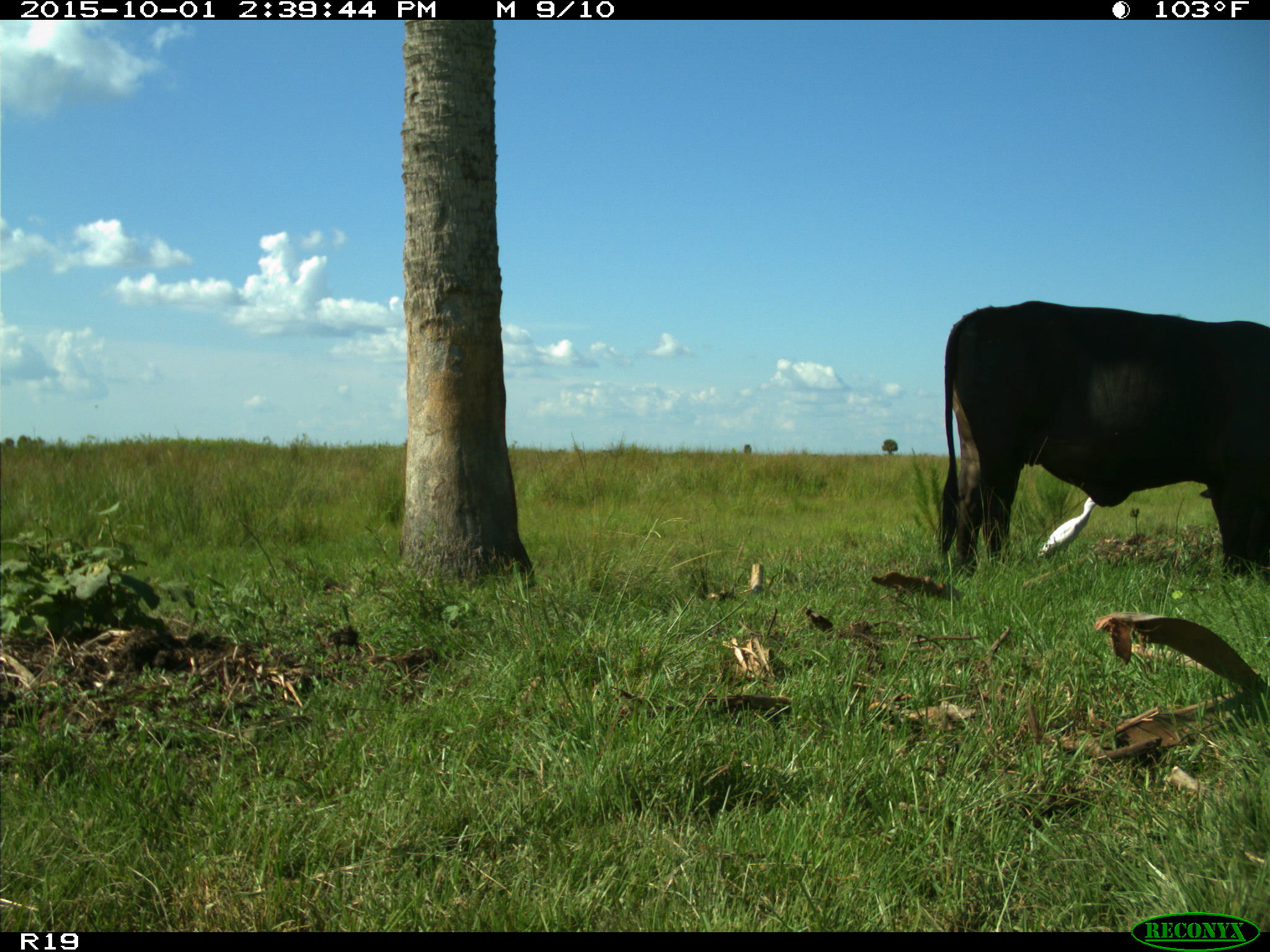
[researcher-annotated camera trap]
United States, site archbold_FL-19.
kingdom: Animalia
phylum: Chordata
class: Mammalia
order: Artiodactyla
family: Bovidae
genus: Bos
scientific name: Bos taurus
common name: domestic cow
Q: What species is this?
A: Bos taurus (domestic cow).